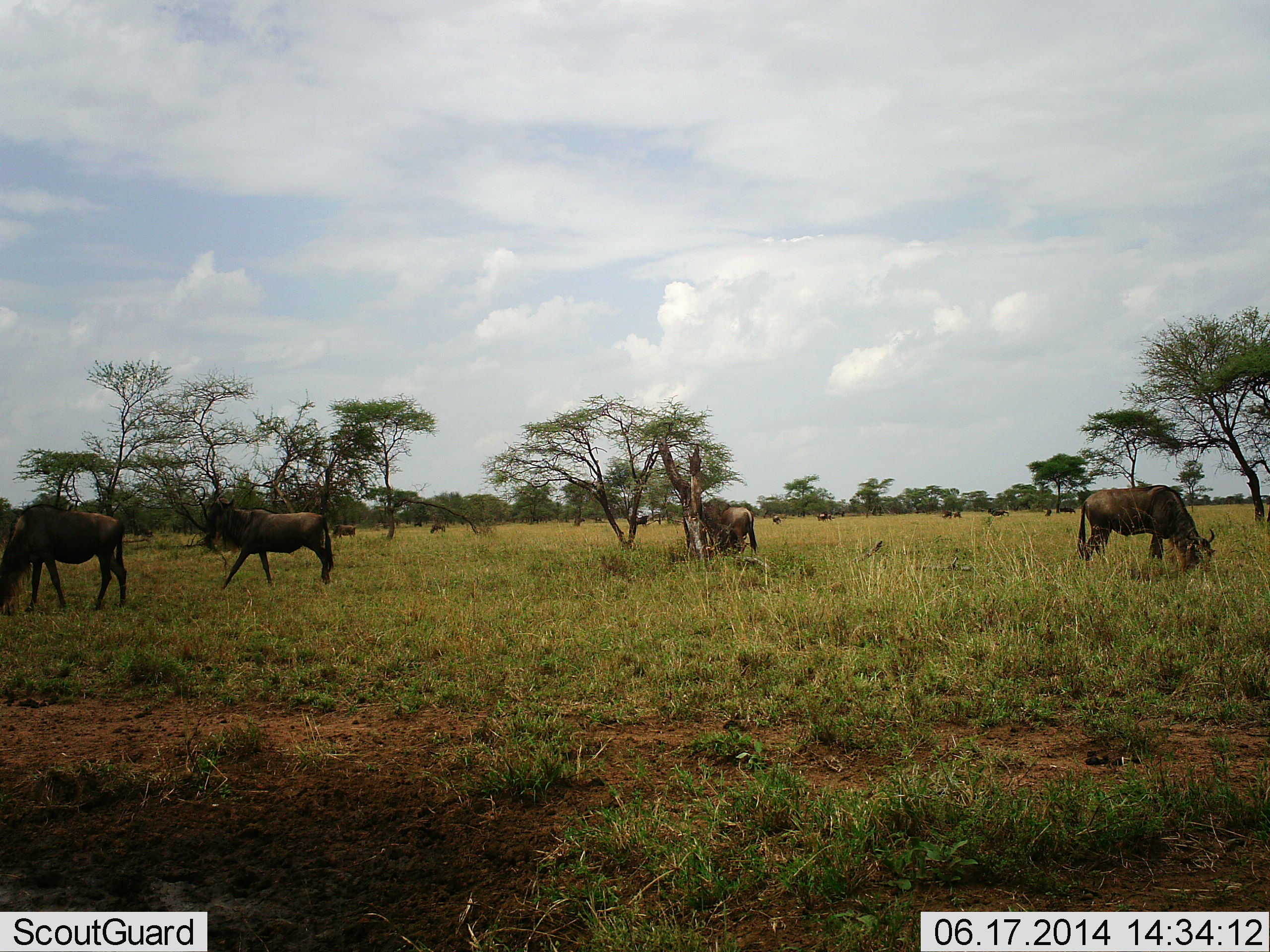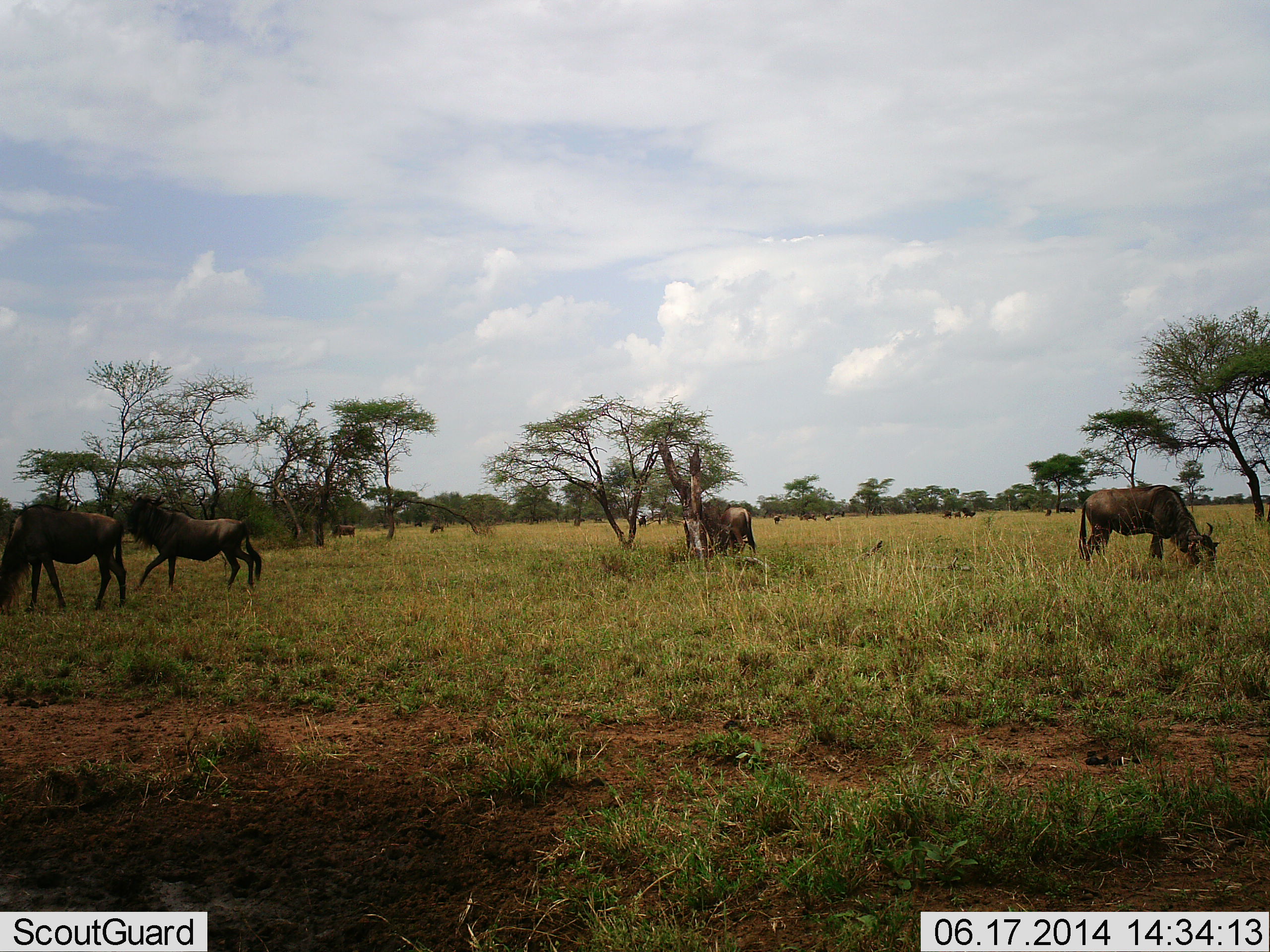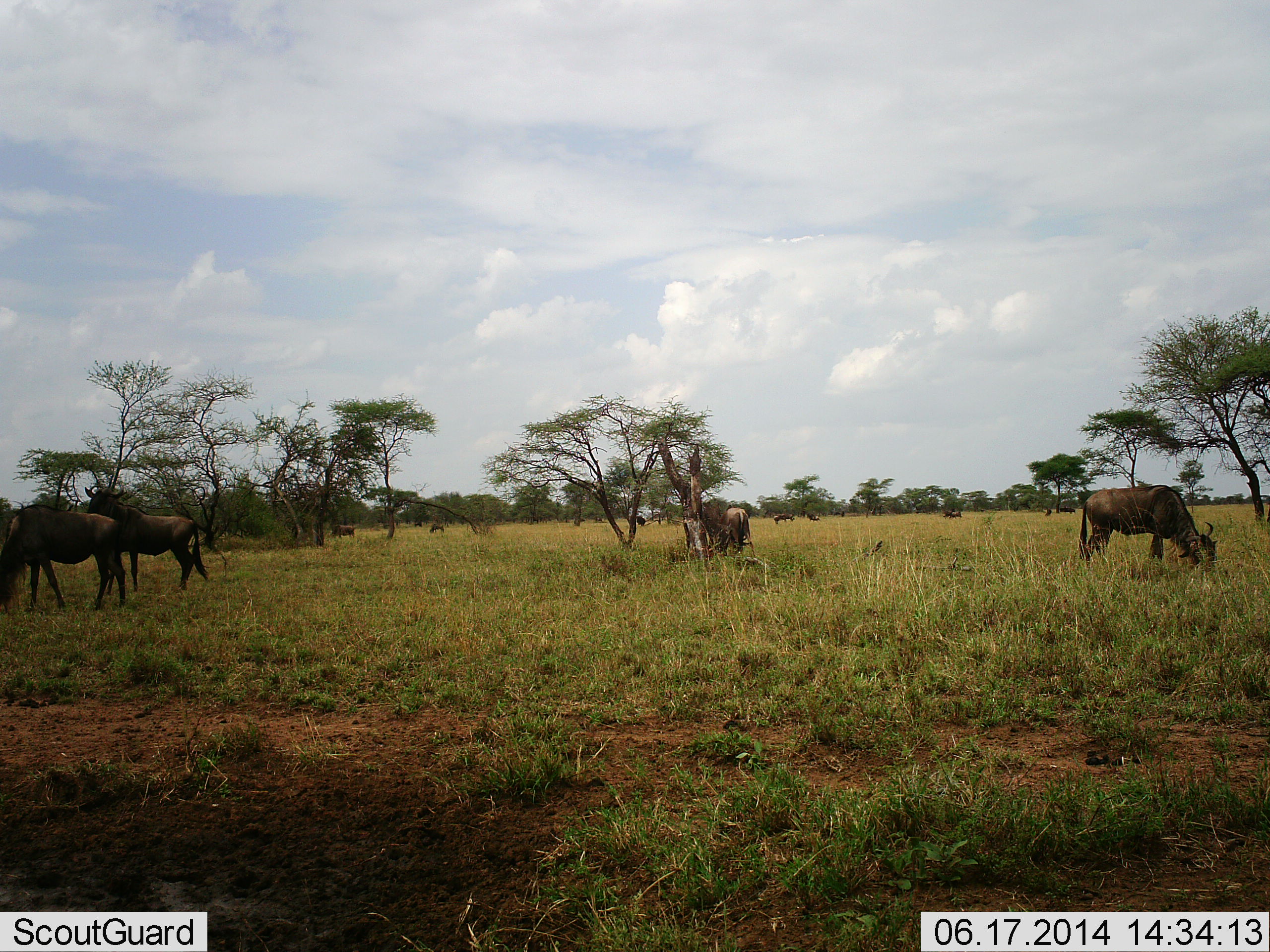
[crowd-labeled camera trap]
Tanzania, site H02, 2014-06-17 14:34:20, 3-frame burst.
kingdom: Animalia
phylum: Chordata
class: Mammalia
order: Artiodactyla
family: Bovidae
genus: Connochaetes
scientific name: Connochaetes taurinus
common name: blue wildebeest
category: wildebeest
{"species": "wildebeest (blue wildebeest) (Connochaetes taurinus)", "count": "11-50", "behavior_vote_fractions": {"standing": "40%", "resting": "0%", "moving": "80%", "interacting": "10%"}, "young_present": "0%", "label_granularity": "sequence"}